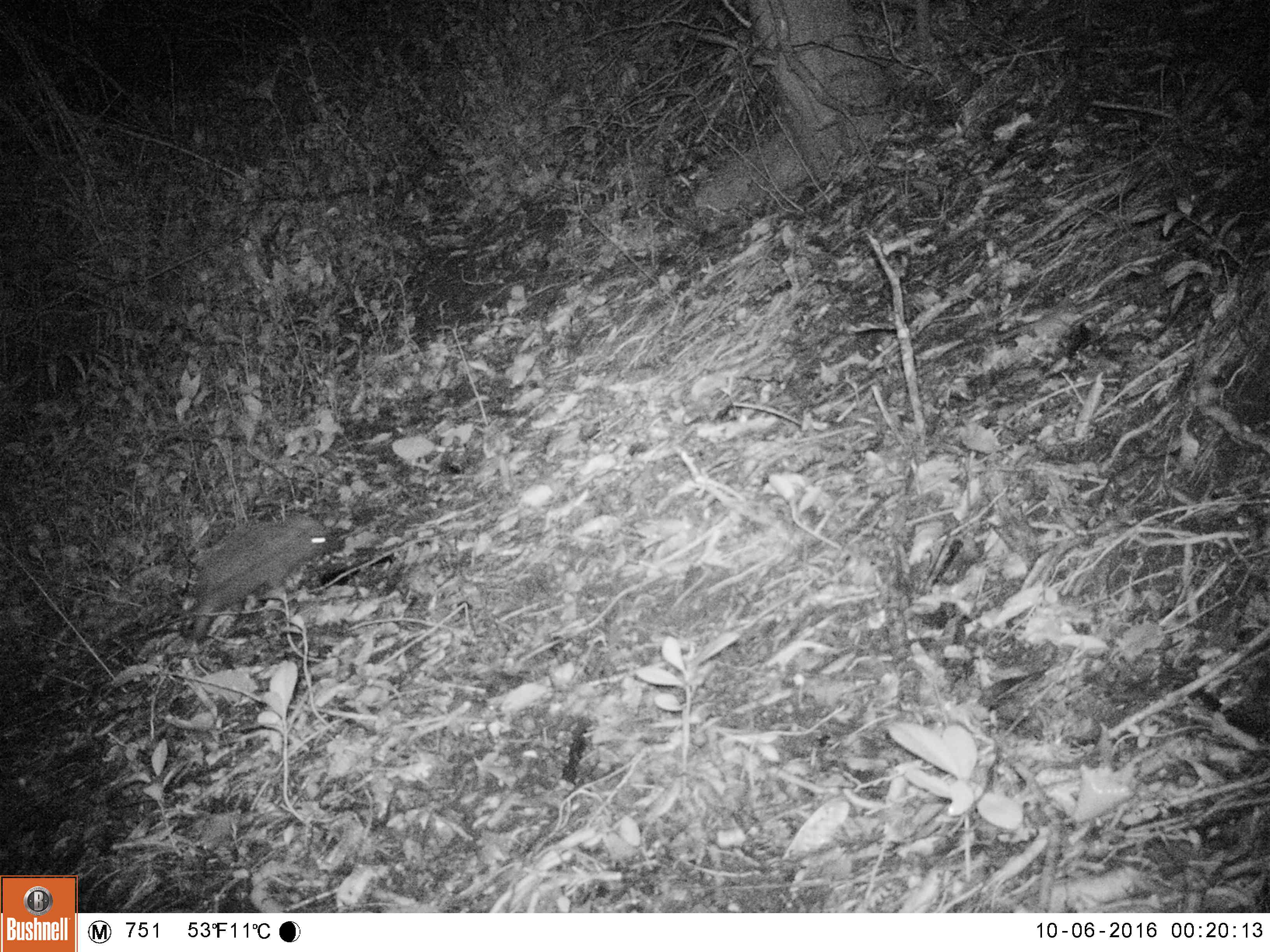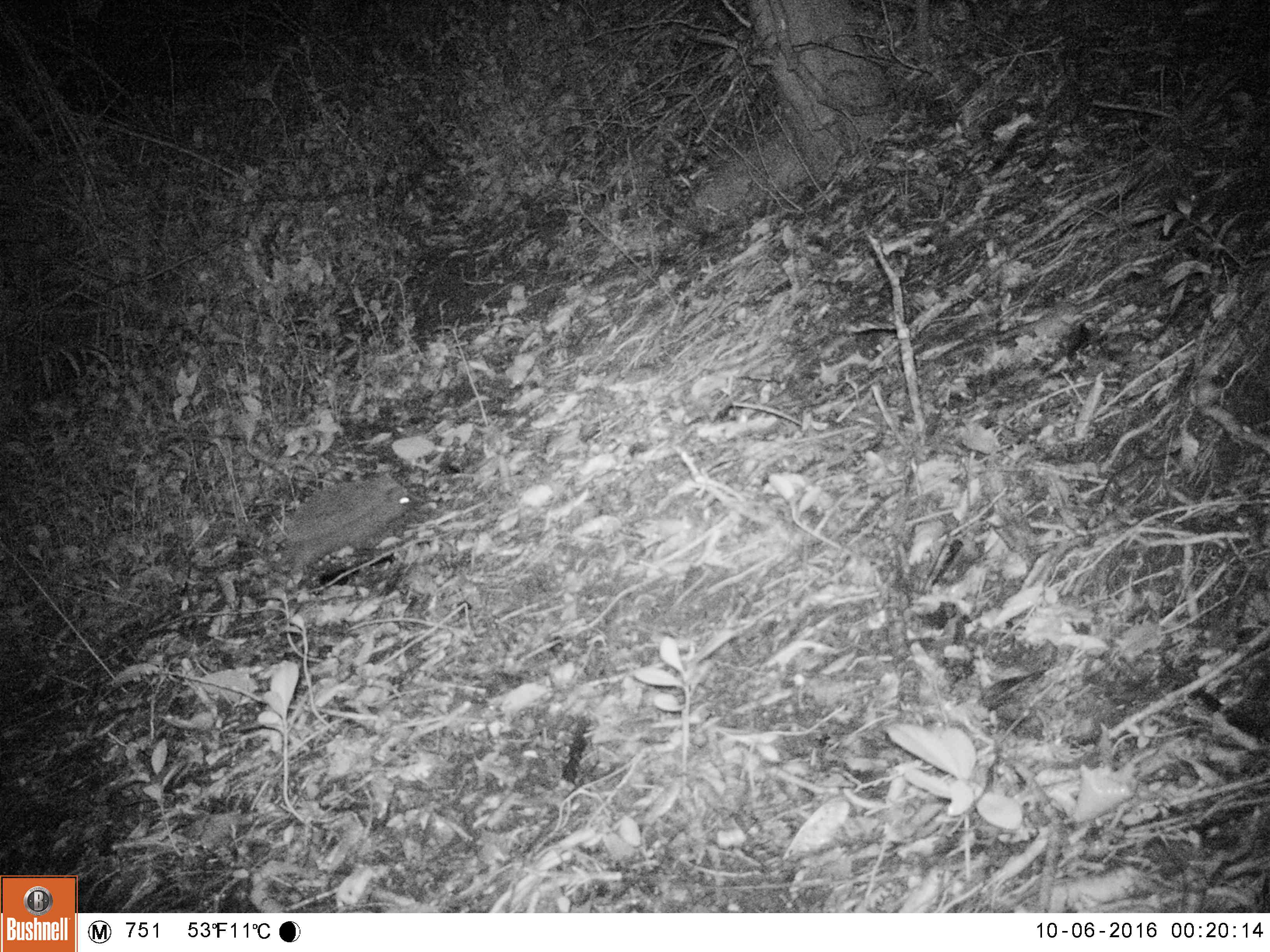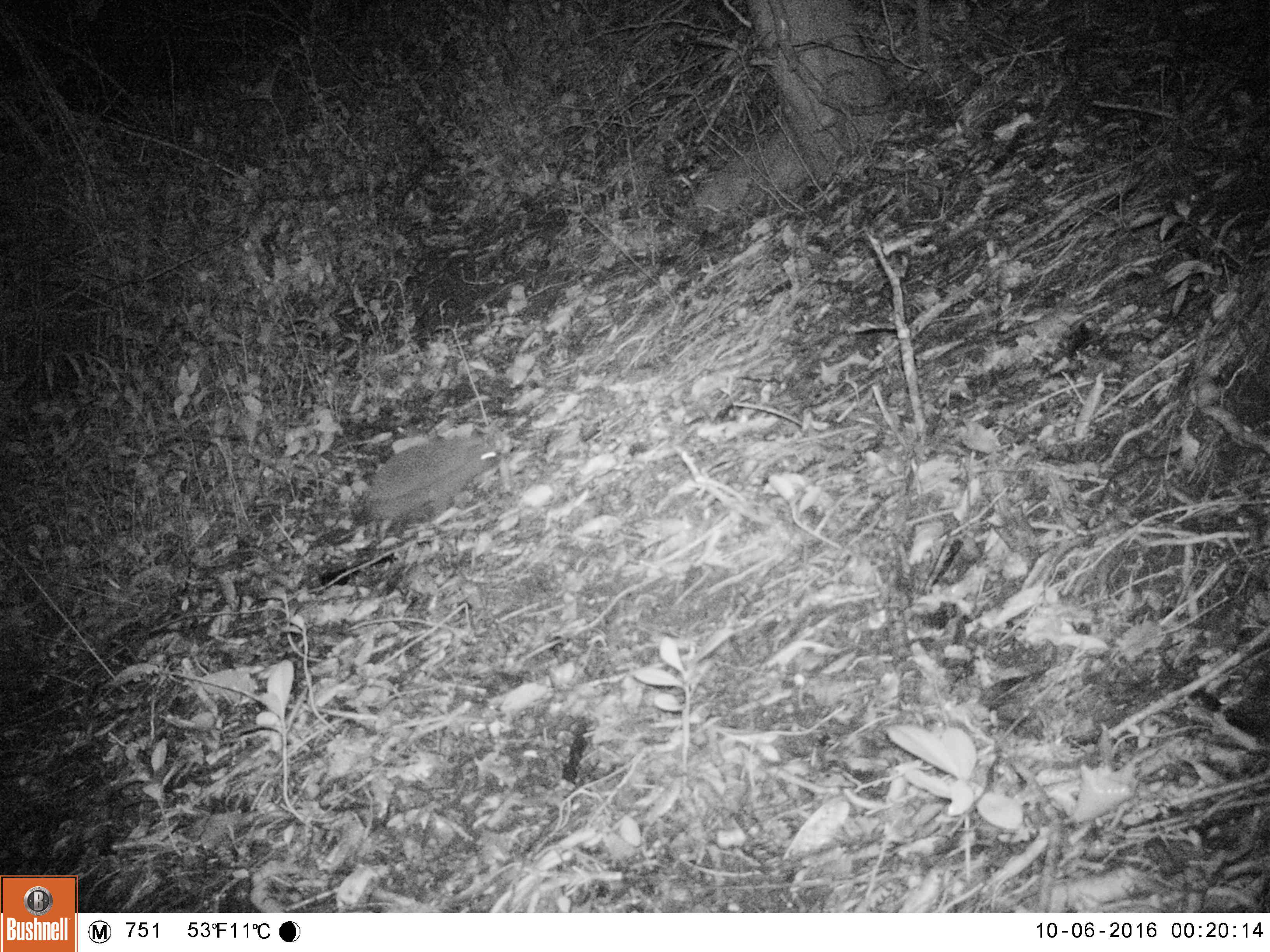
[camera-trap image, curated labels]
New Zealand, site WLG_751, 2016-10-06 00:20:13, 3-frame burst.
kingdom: Animalia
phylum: Chordata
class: Mammalia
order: Eulipotyphla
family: Erinaceidae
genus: Erinaceus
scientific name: Erinaceus europaeus europaeus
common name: european hedgehog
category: hedgehog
Hedgehog (european hedgehog) (Erinaceus europaeus europaeus).